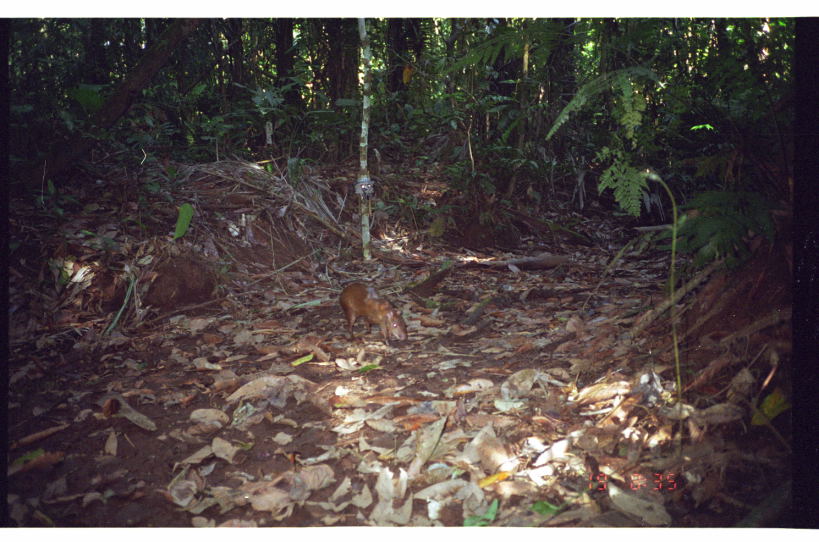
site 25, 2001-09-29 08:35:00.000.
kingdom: Animalia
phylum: Chordata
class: Mammalia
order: Rodentia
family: Dasyproctidae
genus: Dasyprocta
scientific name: Dasyprocta punctata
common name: central american agouti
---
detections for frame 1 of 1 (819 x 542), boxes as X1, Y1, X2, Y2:
dasyprocta punctata: 338, 281, 407, 344